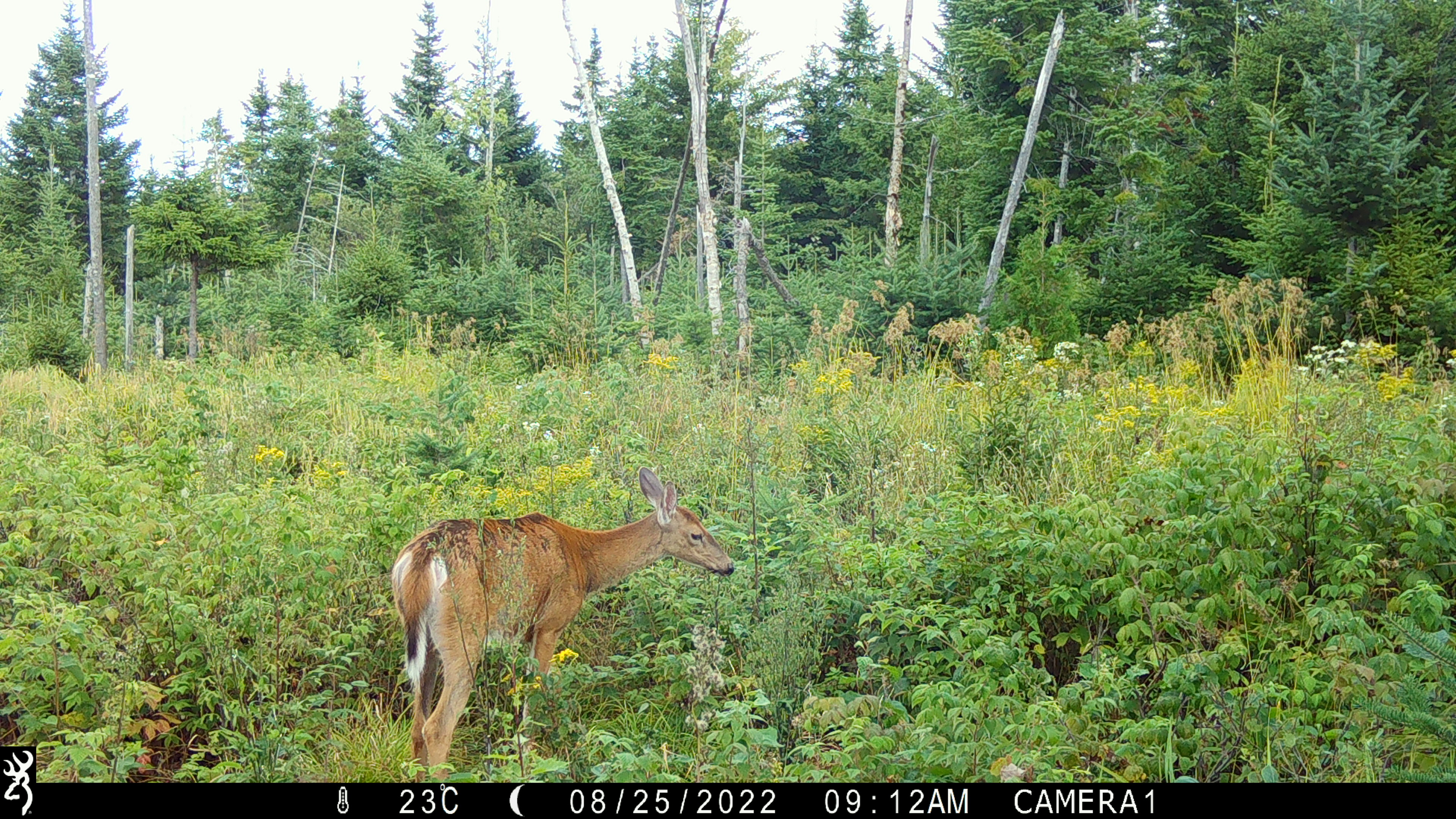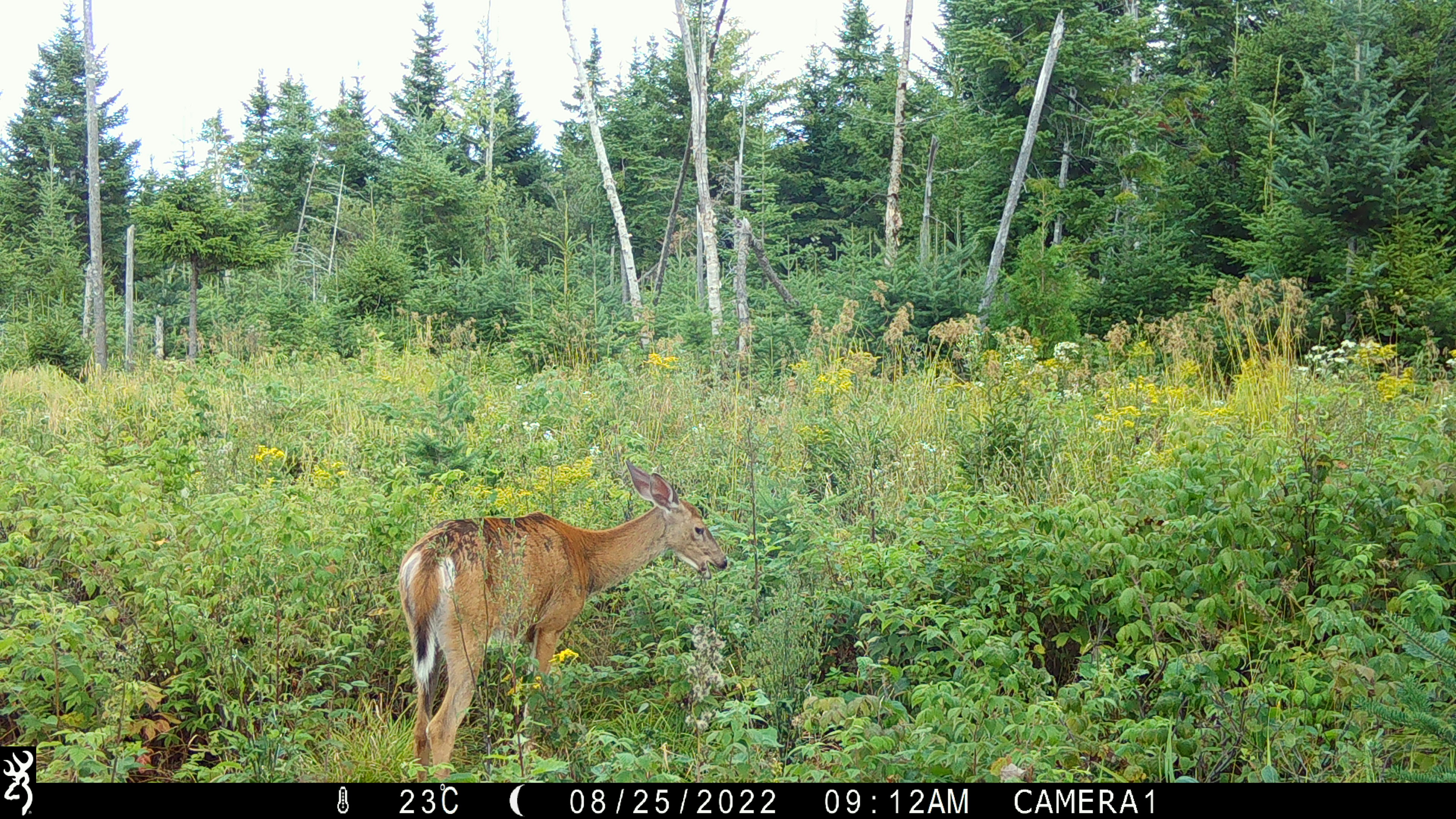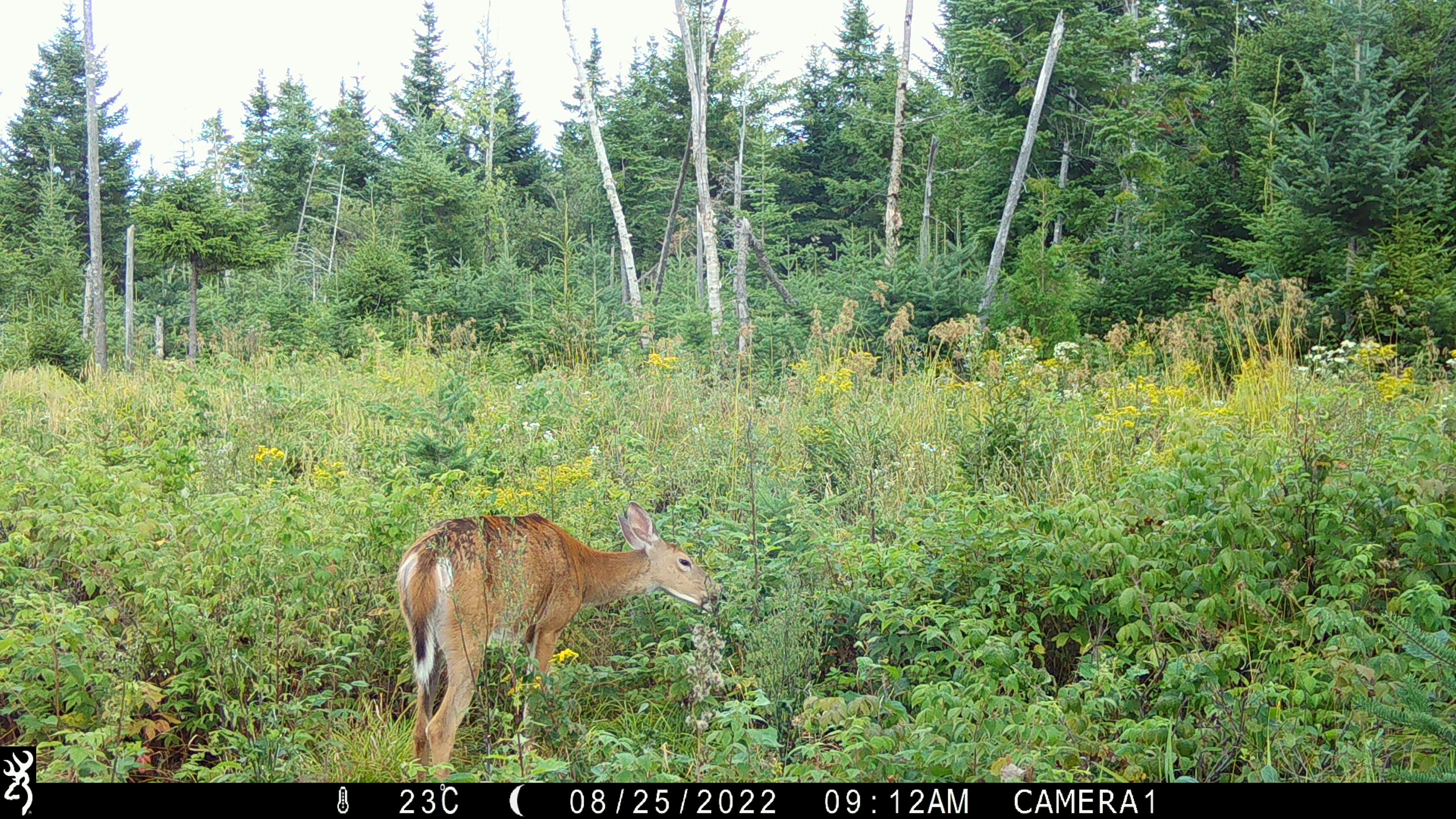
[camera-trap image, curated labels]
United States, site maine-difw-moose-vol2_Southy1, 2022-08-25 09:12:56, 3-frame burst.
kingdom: Animalia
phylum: Chordata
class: Mammalia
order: Artiodactyla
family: Cervidae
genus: Odocoileus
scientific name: Odocoileus virginianus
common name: white-tailed deer